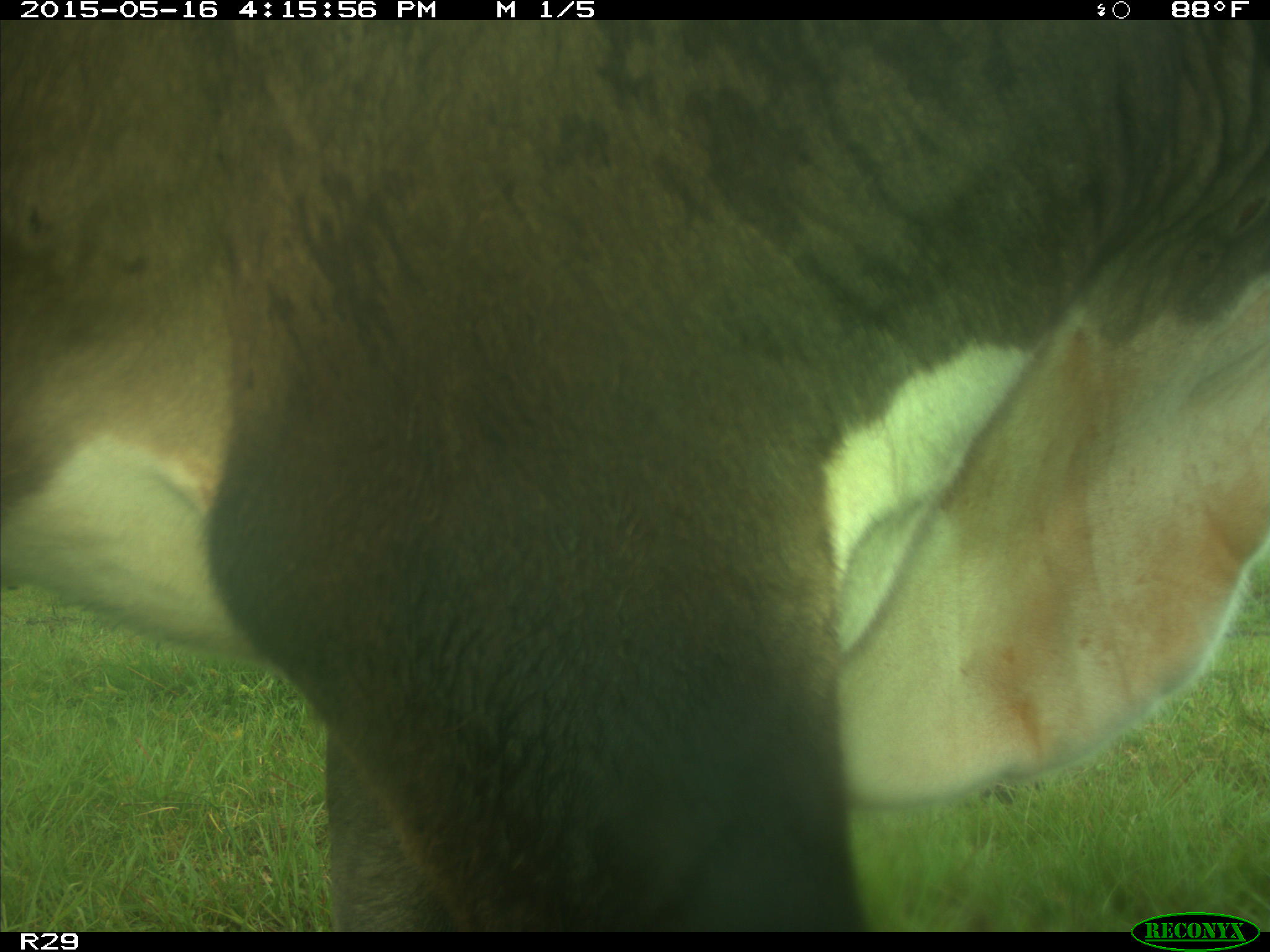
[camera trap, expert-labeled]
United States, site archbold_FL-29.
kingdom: Animalia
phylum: Chordata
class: Mammalia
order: Artiodactyla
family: Bovidae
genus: Bos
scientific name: Bos taurus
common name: domestic cow